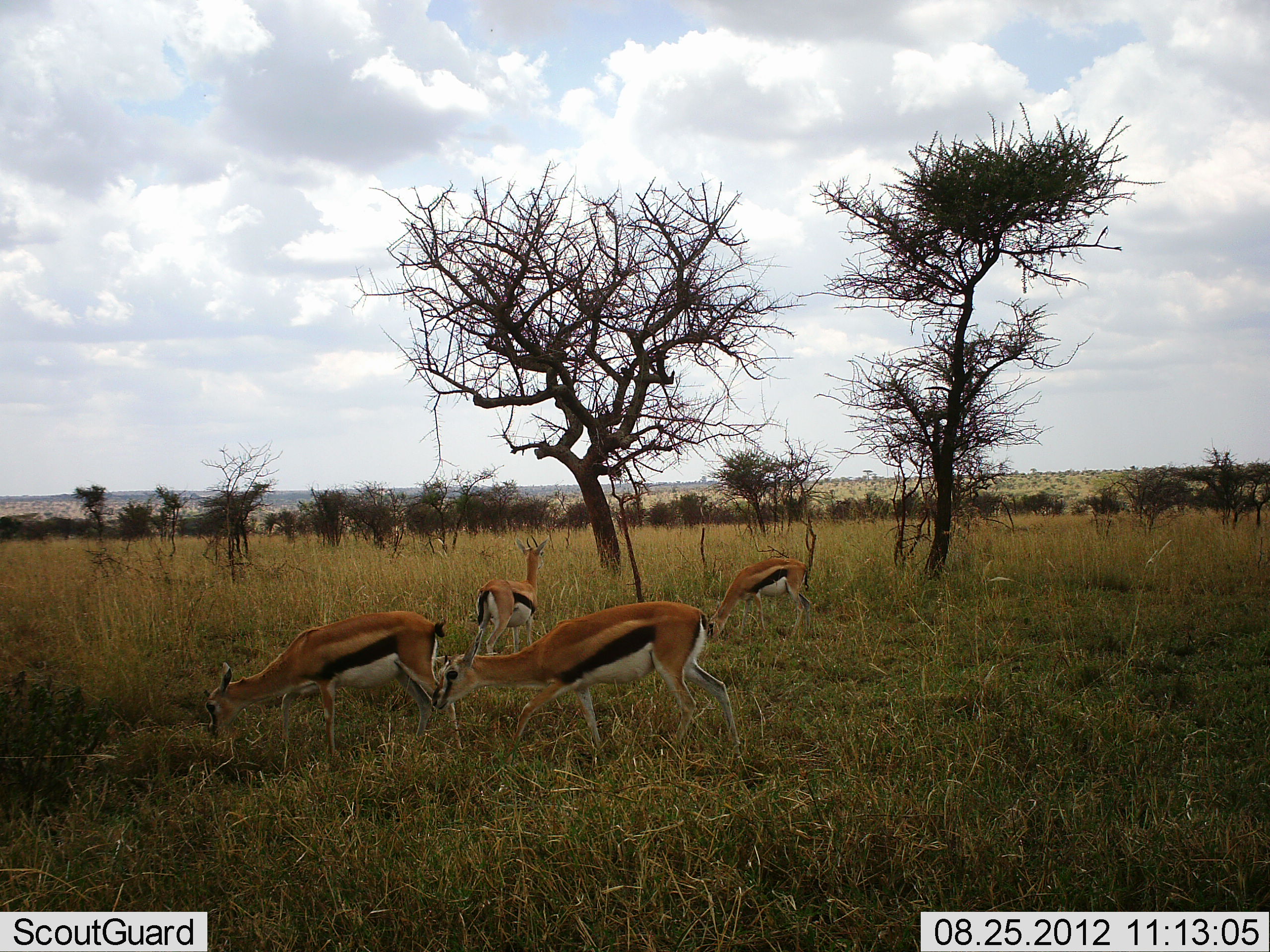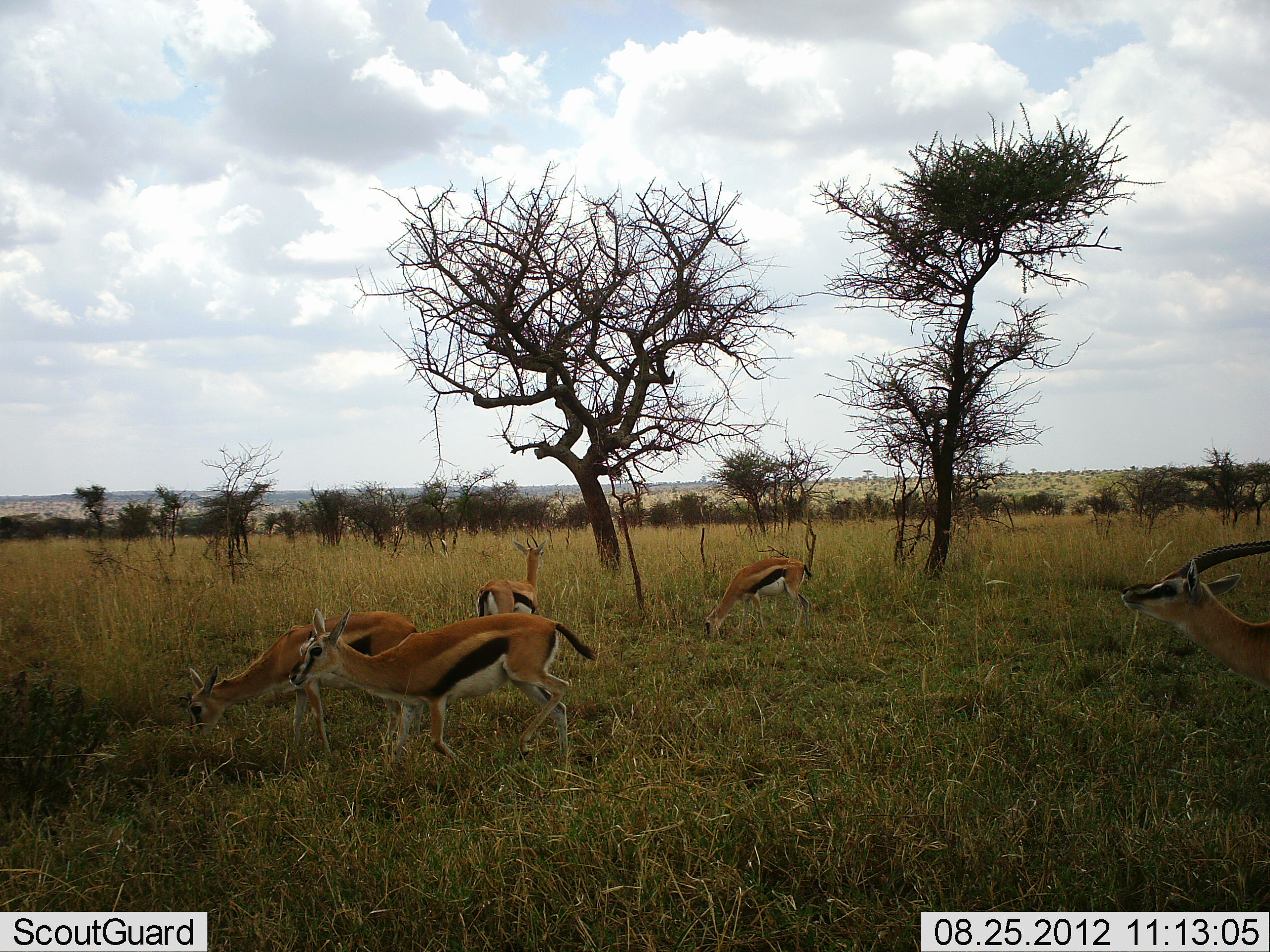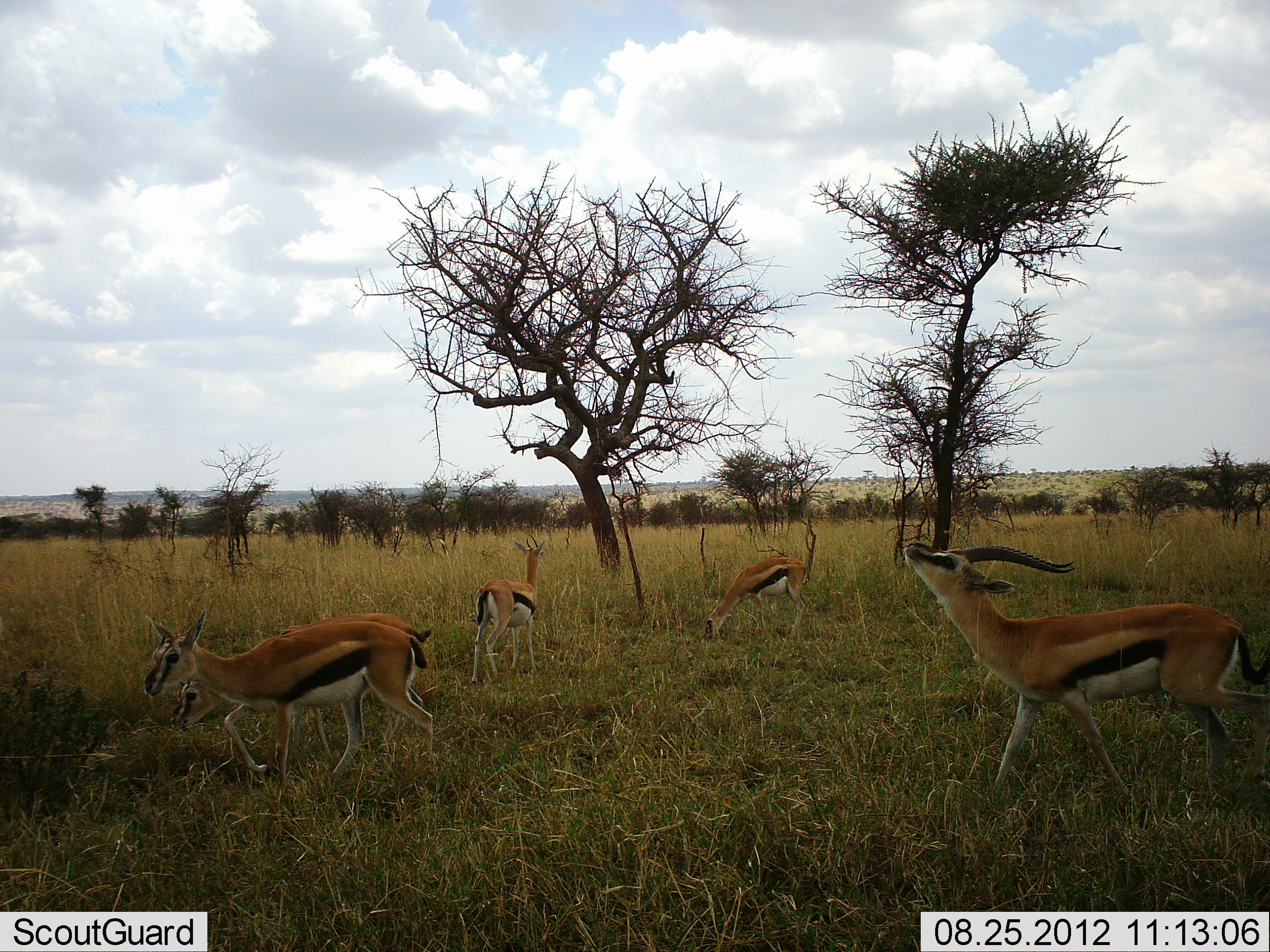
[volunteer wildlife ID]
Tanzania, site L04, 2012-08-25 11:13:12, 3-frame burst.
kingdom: Animalia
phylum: Chordata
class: Mammalia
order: Artiodactyla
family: Bovidae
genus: Eudorcas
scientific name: Eudorcas thomsonii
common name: thomson's gazelle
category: gazellethomsons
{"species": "gazellethomsons (thomson's gazelle) (Eudorcas thomsonii)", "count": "5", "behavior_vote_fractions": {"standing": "60%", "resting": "0%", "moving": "90%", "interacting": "20%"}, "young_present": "0%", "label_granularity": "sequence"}